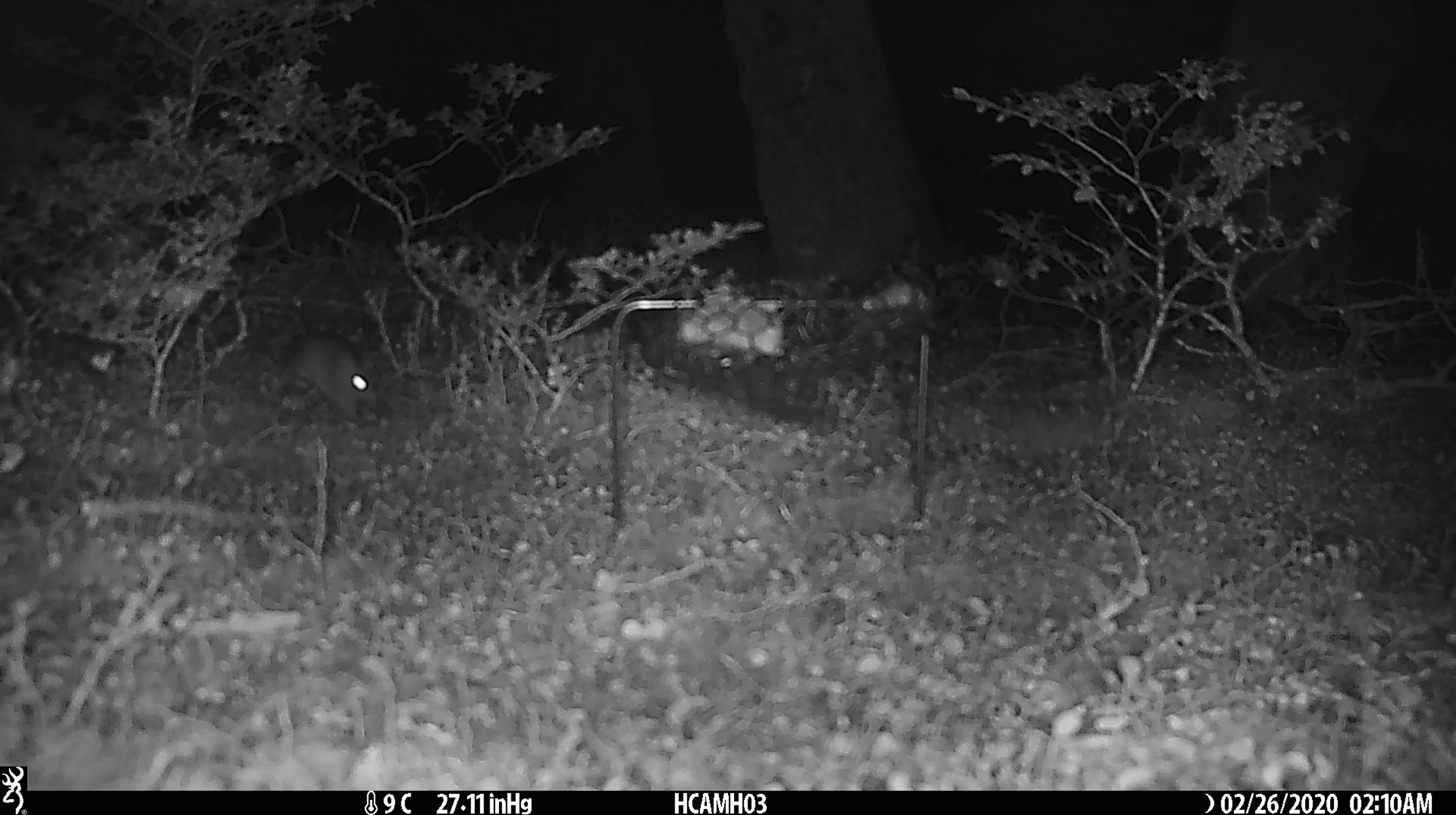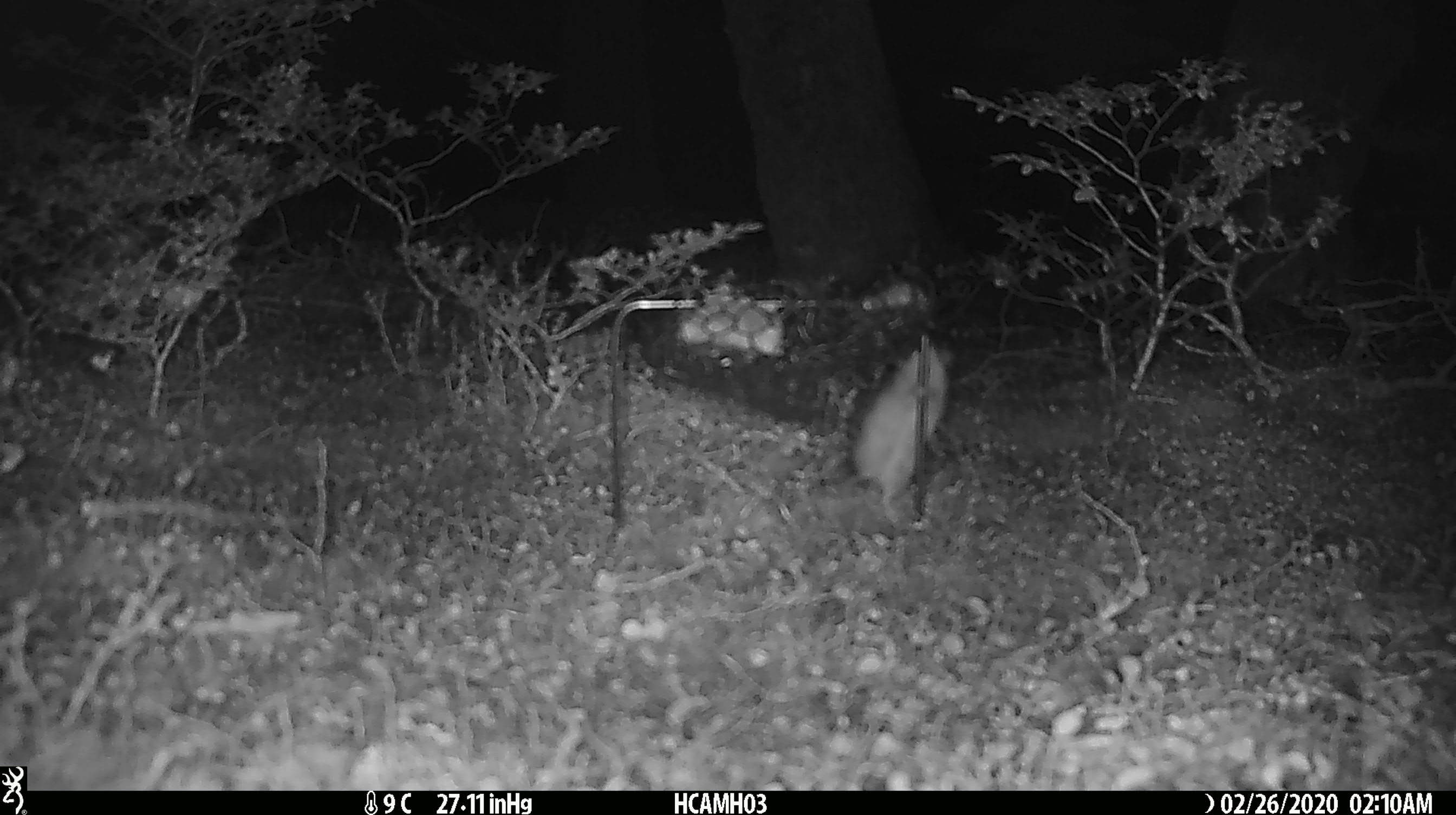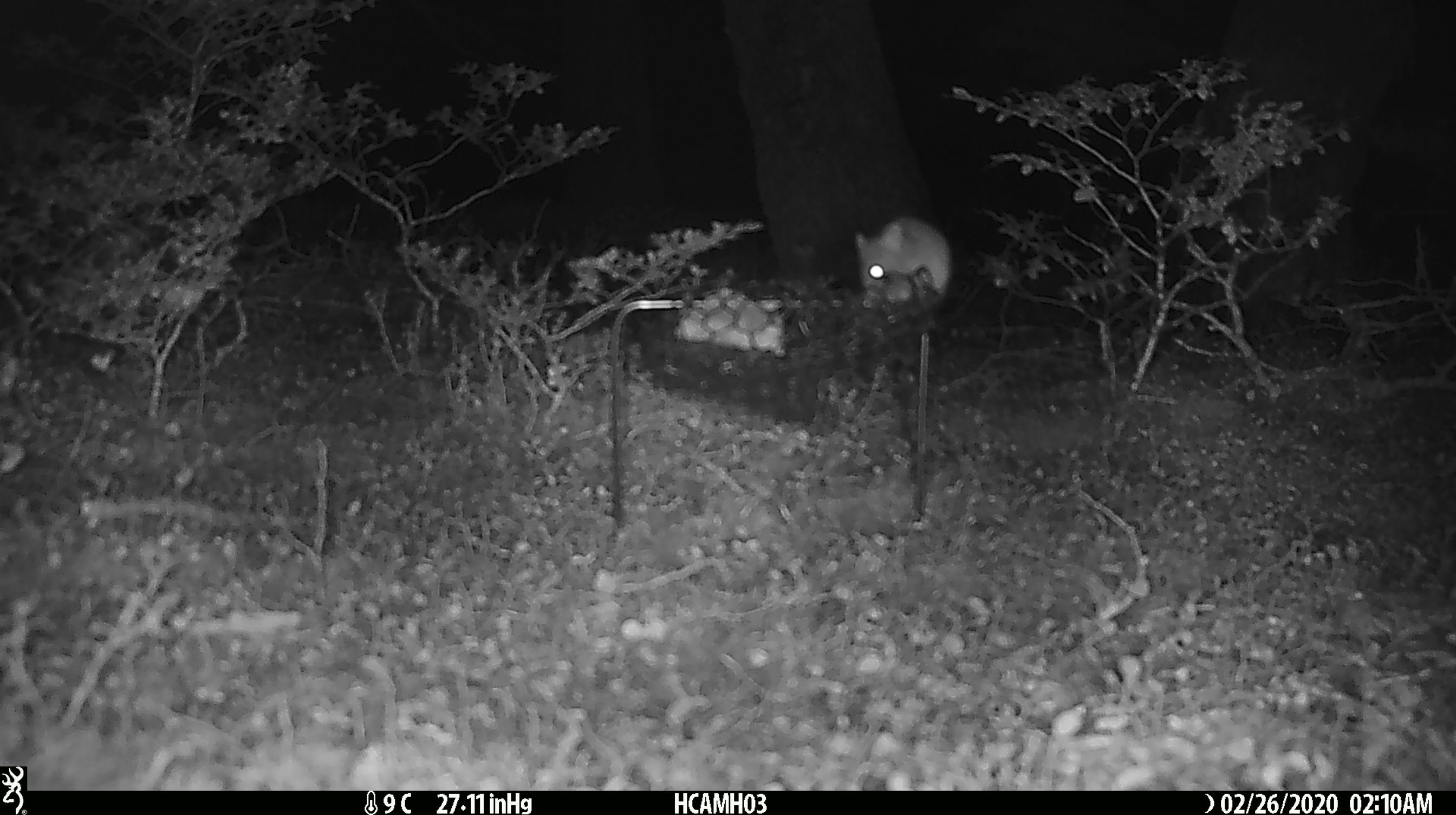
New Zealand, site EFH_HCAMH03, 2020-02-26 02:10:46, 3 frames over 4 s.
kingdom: Animalia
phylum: Chordata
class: Mammalia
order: Rodentia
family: Muridae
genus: Mus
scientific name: Mus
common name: mouse